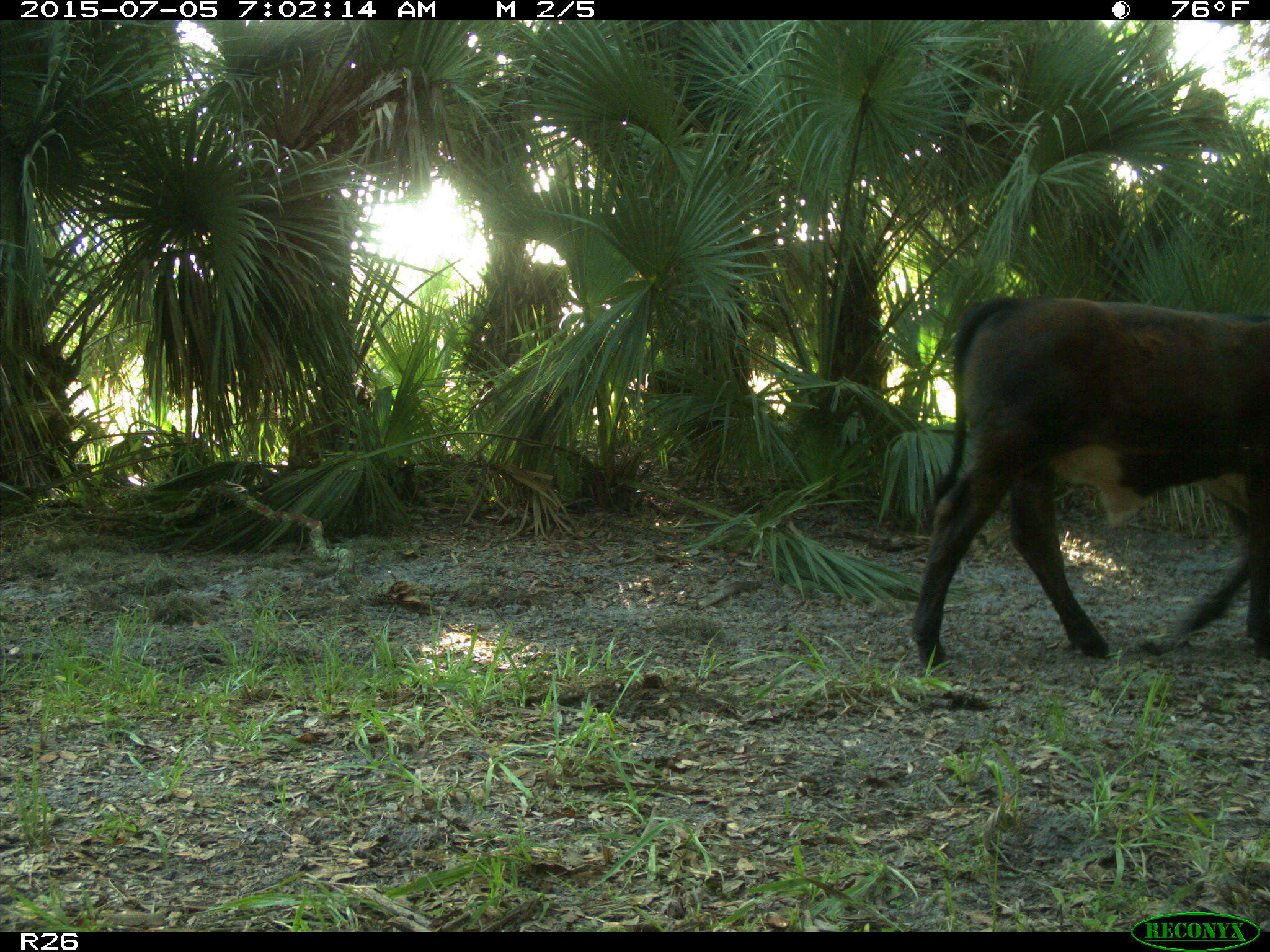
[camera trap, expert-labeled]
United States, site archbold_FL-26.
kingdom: Animalia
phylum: Chordata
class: Mammalia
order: Artiodactyla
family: Bovidae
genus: Bos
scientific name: Bos taurus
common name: domestic cow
Bos taurus (domestic cow).